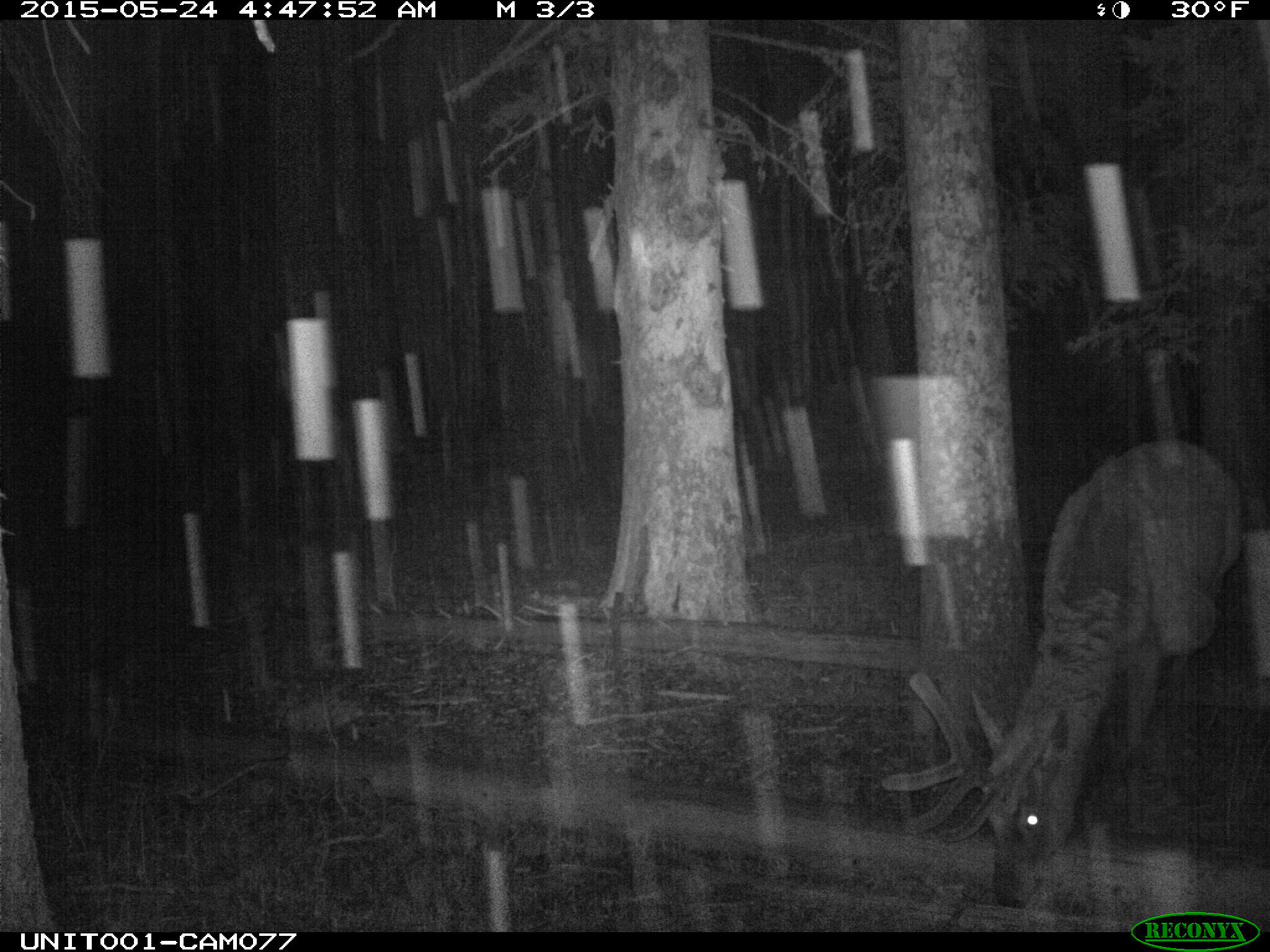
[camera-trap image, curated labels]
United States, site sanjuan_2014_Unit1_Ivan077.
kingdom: Animalia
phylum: Chordata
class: Mammalia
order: Artiodactyla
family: Cervidae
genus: Cervus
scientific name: Cervus elaphus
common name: red deer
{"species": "Cervus elaphus (red deer)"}